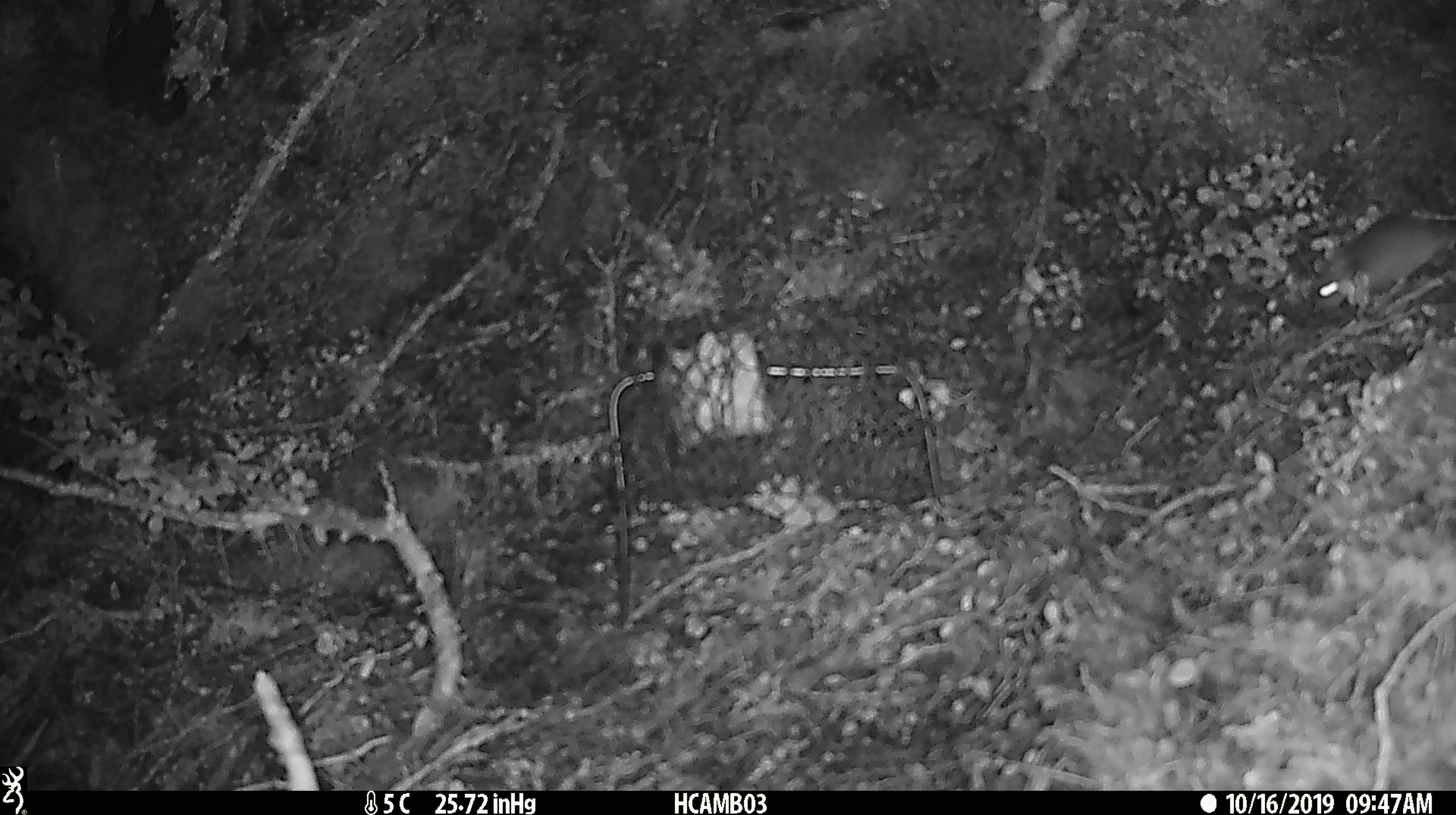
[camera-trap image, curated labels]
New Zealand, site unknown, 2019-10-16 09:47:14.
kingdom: Animalia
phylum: Chordata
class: Mammalia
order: Rodentia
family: Muridae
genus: Mus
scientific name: Mus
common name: mouse